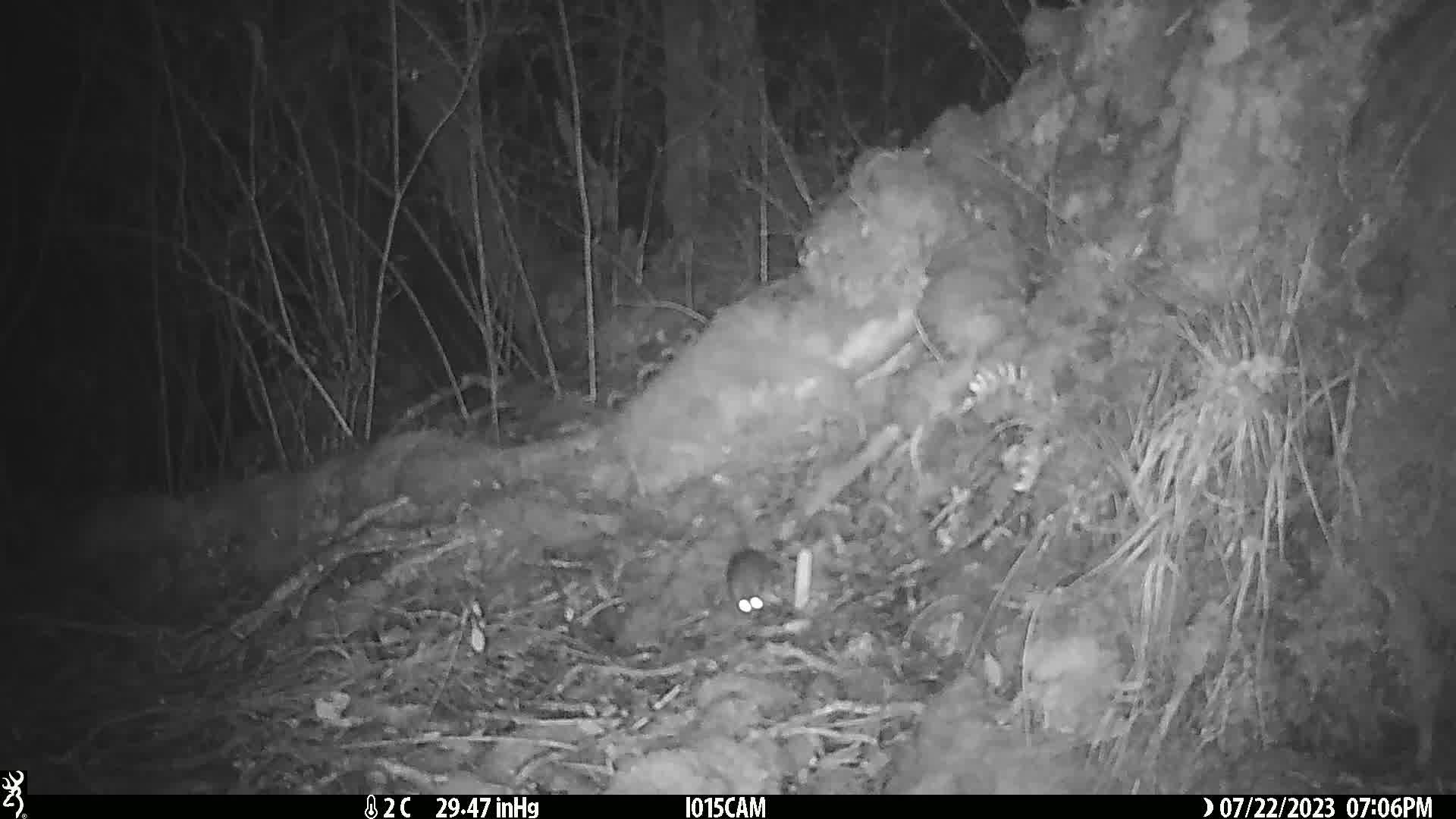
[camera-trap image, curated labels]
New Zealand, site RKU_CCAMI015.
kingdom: Animalia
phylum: Chordata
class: Mammalia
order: Rodentia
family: Muridae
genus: Rattus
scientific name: Rattus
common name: rat